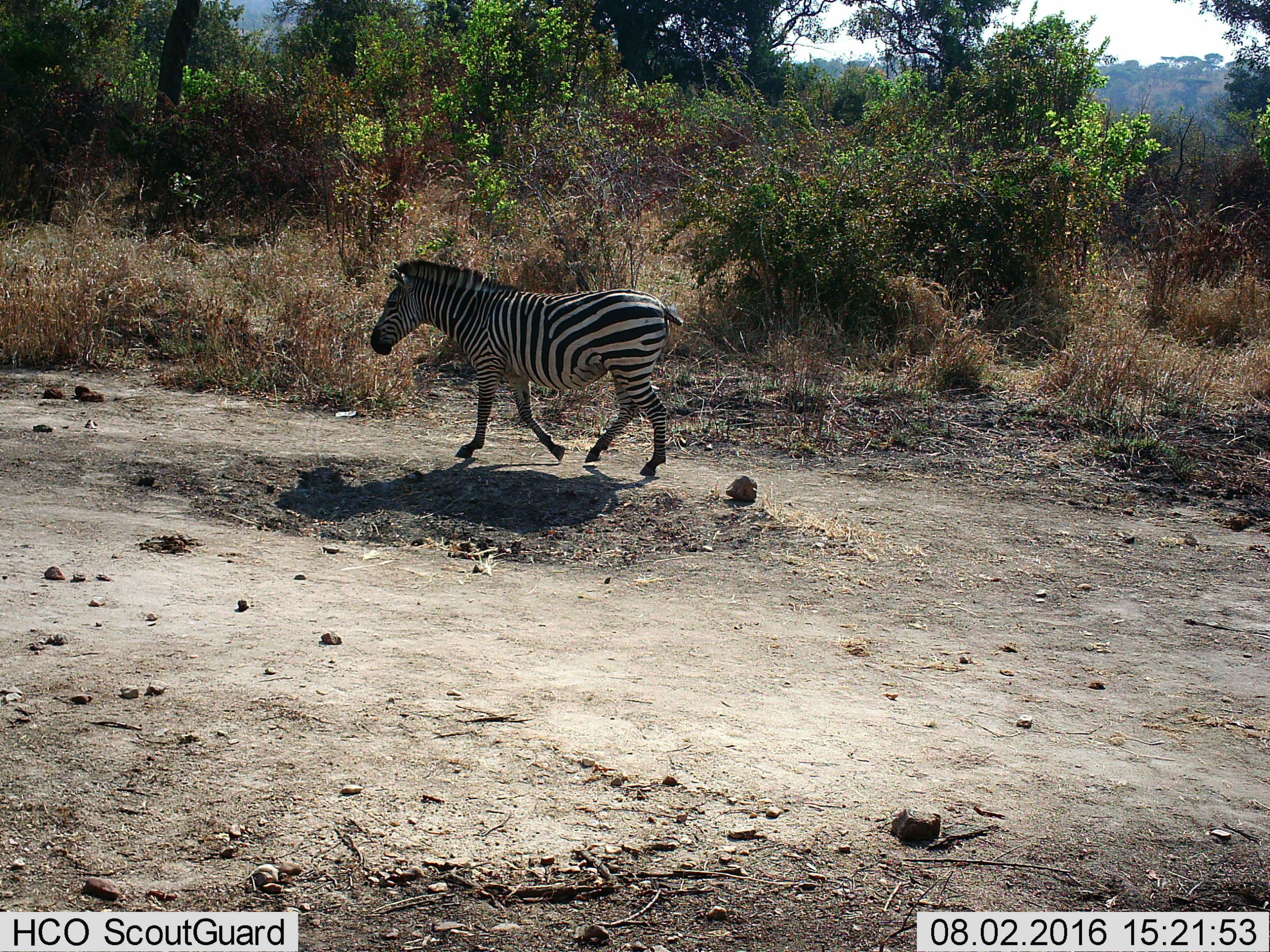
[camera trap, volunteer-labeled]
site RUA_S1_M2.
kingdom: Animalia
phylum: Chordata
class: Mammalia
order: Perissodactyla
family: Equidae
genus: Equus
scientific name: Equus quagga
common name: plains zebra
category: zebraplains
Zebraplains (plains zebra) (Equus quagga), count 1. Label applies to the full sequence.